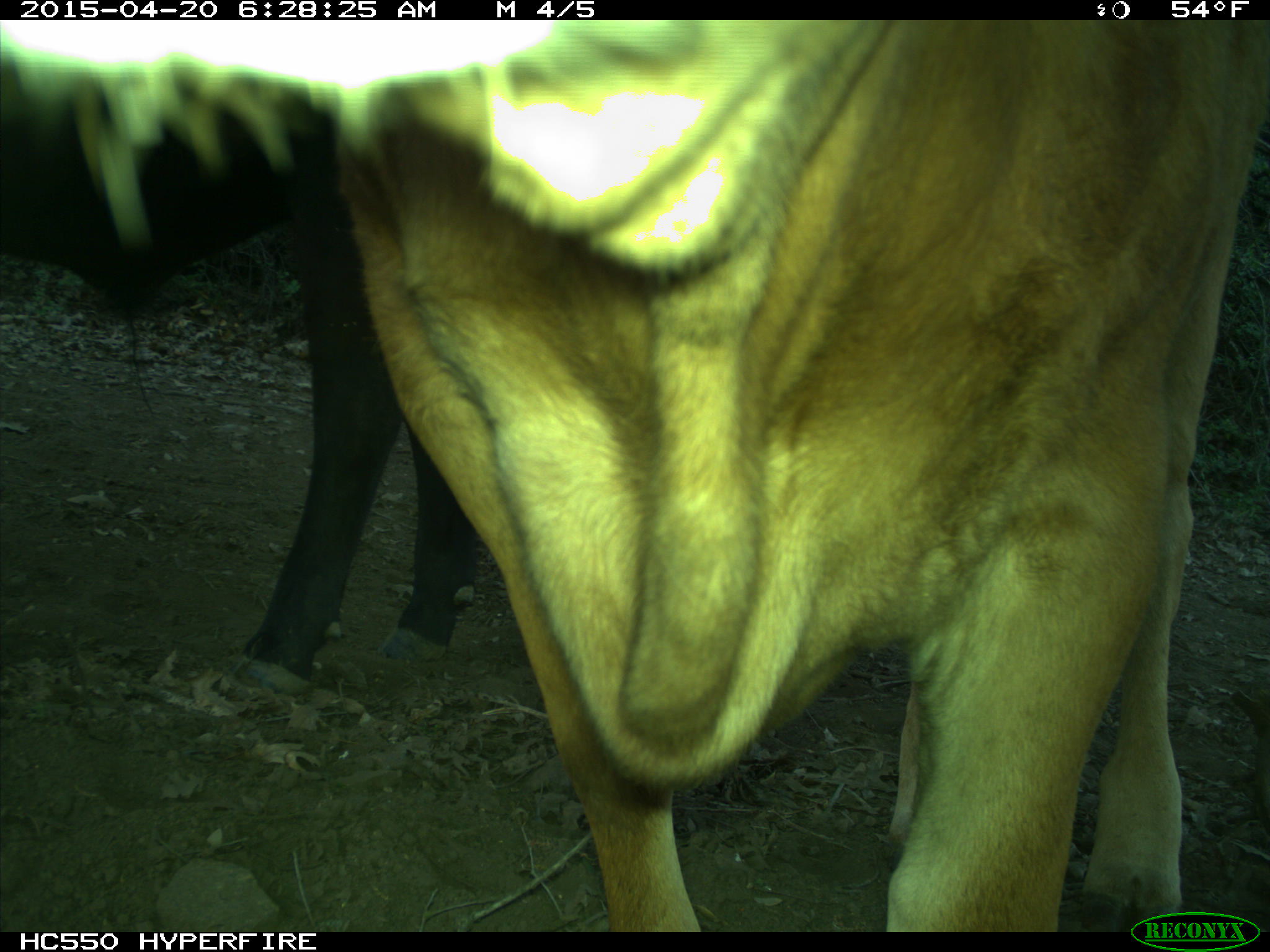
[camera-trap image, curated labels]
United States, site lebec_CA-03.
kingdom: Animalia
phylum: Chordata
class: Mammalia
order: Artiodactyla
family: Bovidae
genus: Bos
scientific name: Bos taurus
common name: domestic cow